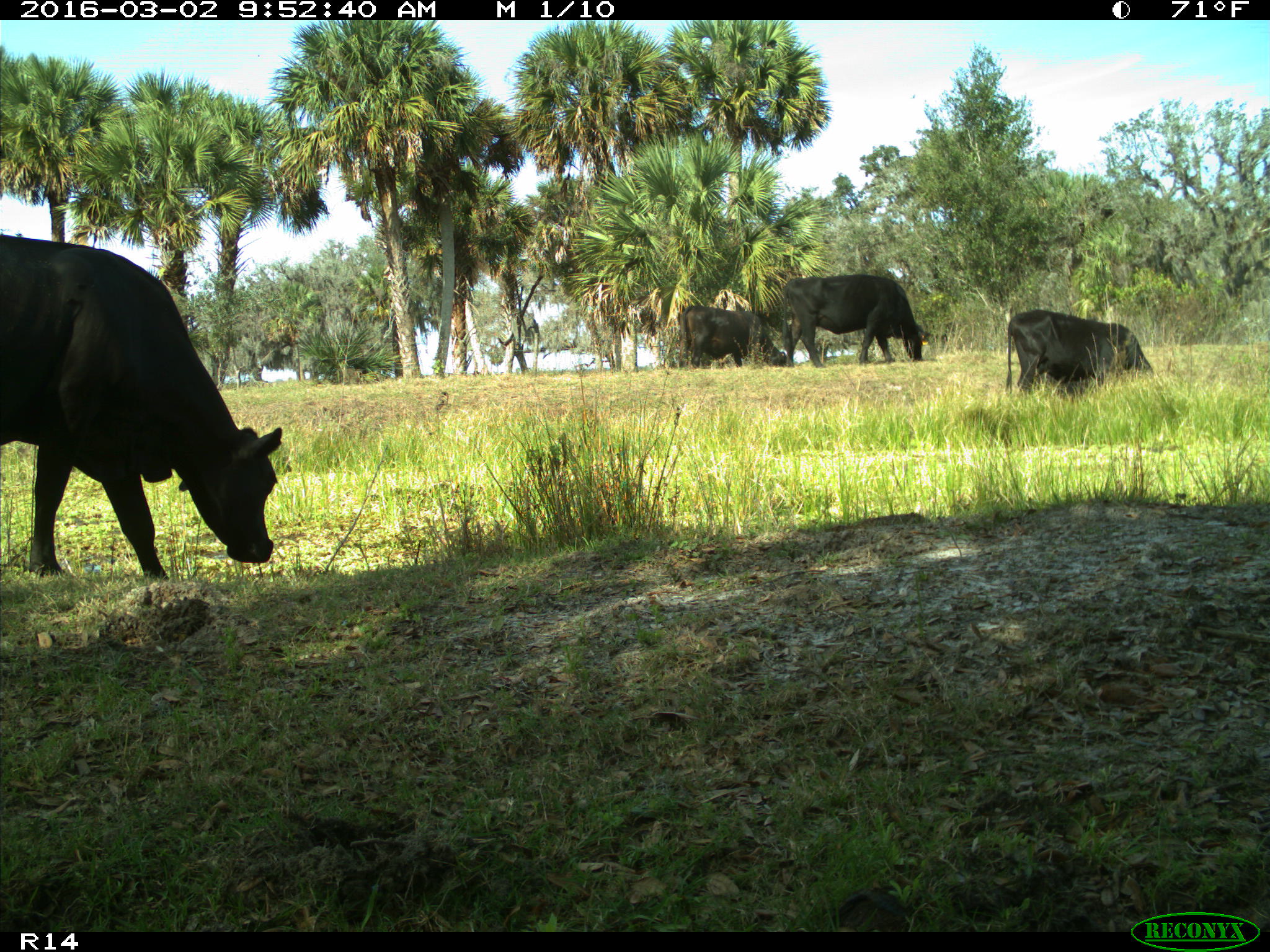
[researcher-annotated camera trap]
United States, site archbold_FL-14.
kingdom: Animalia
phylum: Chordata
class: Mammalia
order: Artiodactyla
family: Bovidae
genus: Bos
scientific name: Bos taurus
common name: domestic cow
Bos taurus (domestic cow).